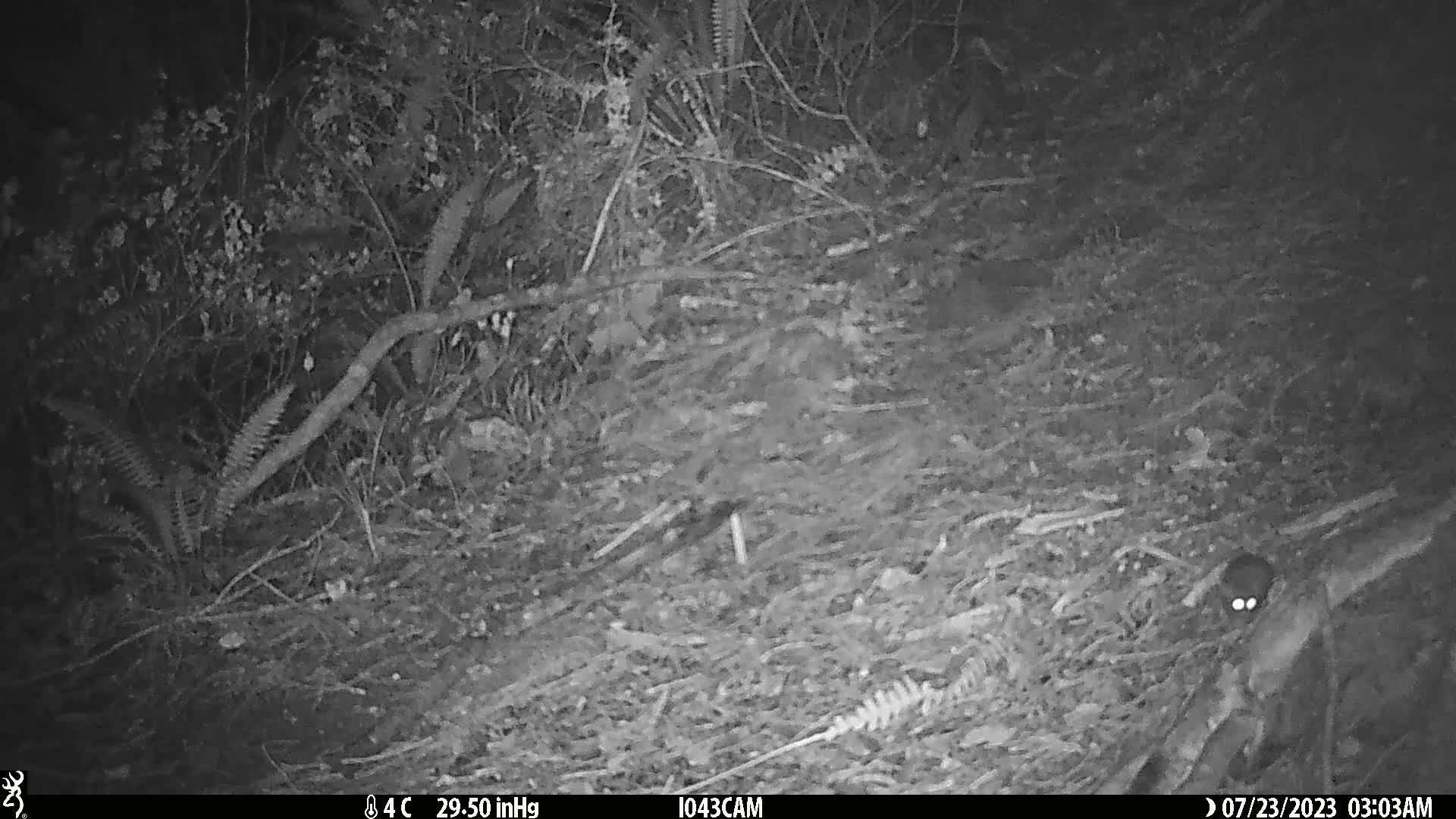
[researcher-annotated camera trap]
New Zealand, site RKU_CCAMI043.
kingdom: Animalia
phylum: Chordata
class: Mammalia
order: Rodentia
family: Muridae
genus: Rattus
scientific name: Rattus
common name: rat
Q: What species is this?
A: Rat (Rattus).